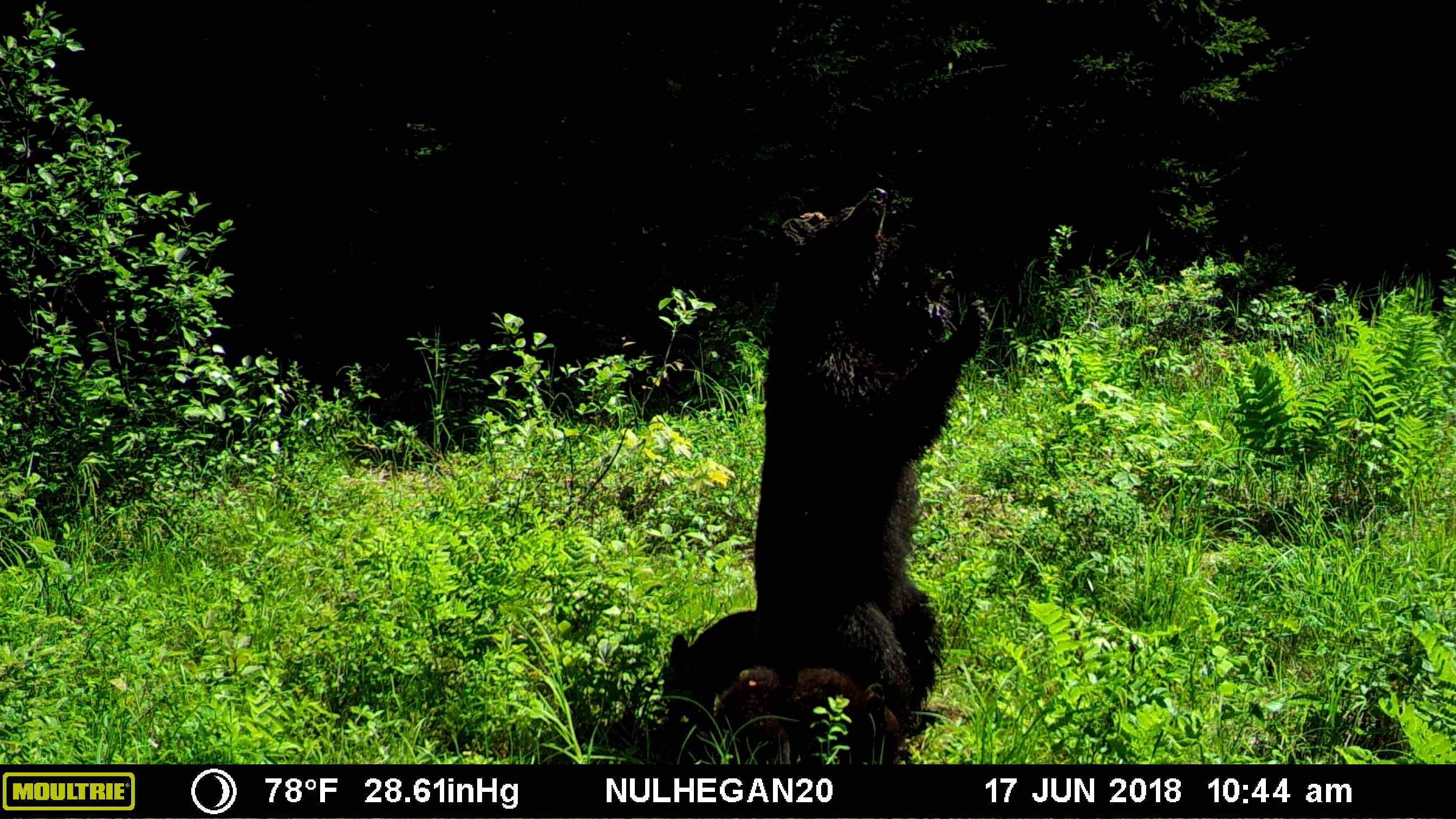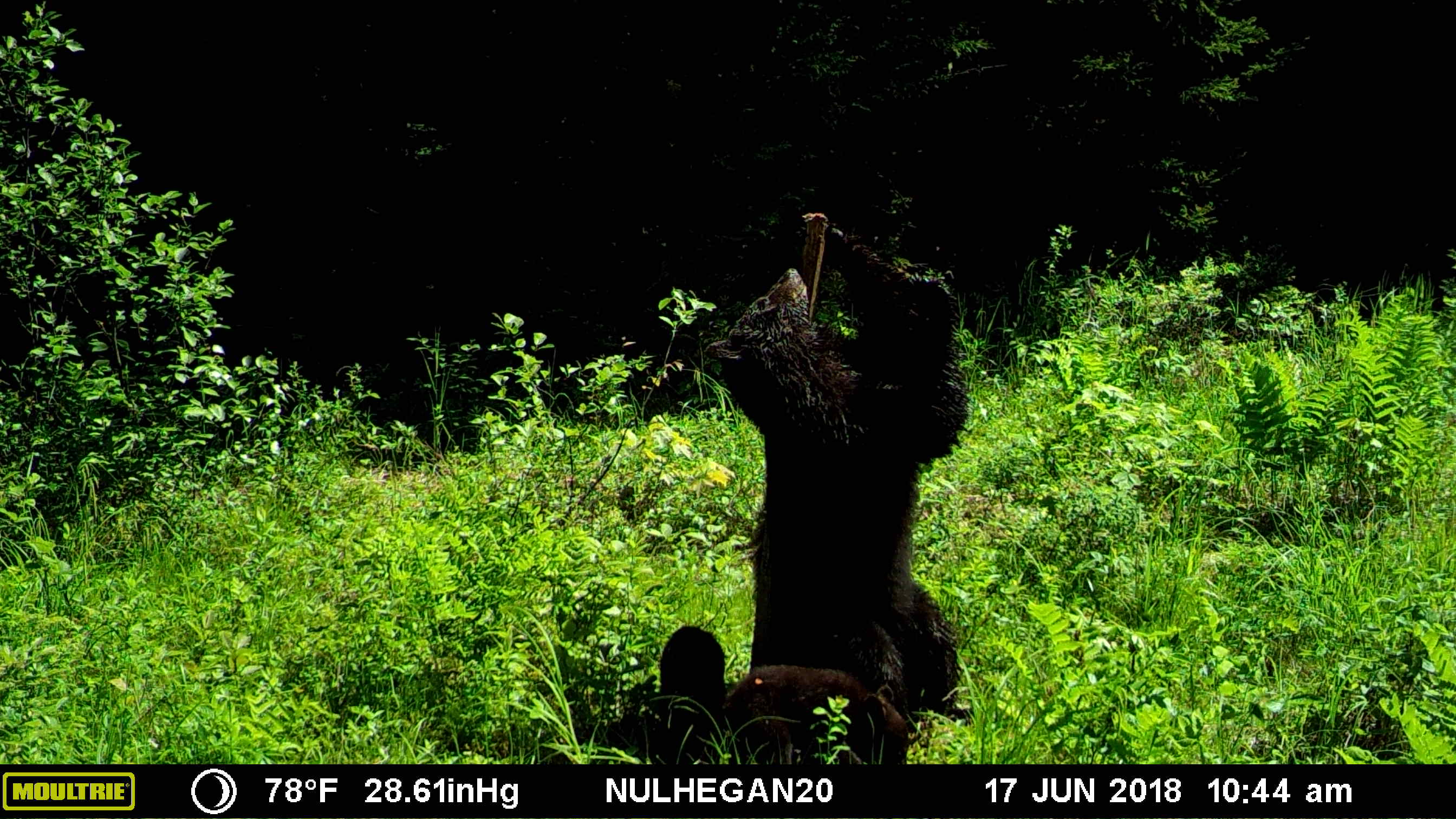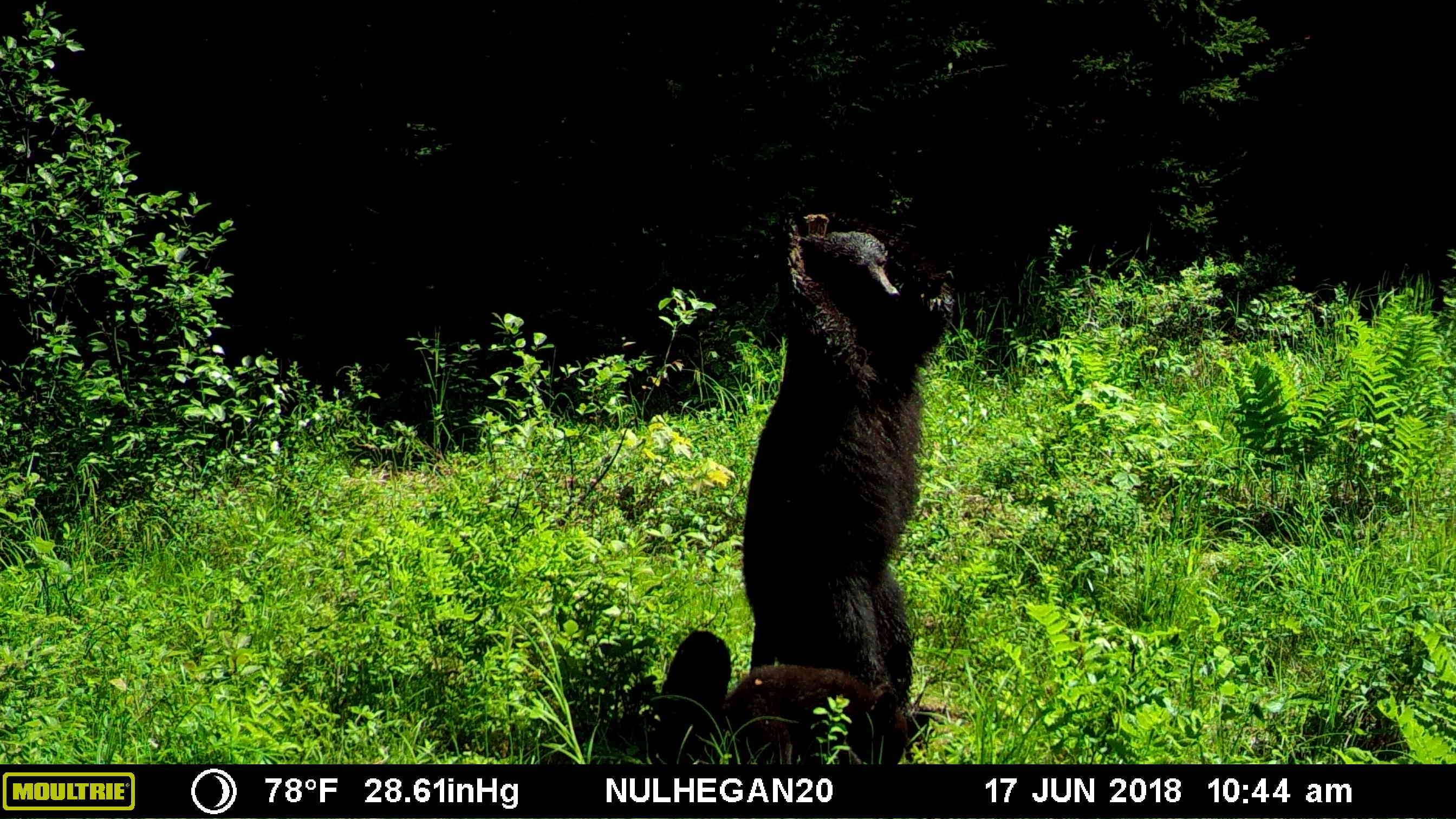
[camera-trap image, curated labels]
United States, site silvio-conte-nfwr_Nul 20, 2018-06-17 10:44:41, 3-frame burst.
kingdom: Animalia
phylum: Chordata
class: Mammalia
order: Carnivora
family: Ursidae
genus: Ursus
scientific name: Ursus americanus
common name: black bear